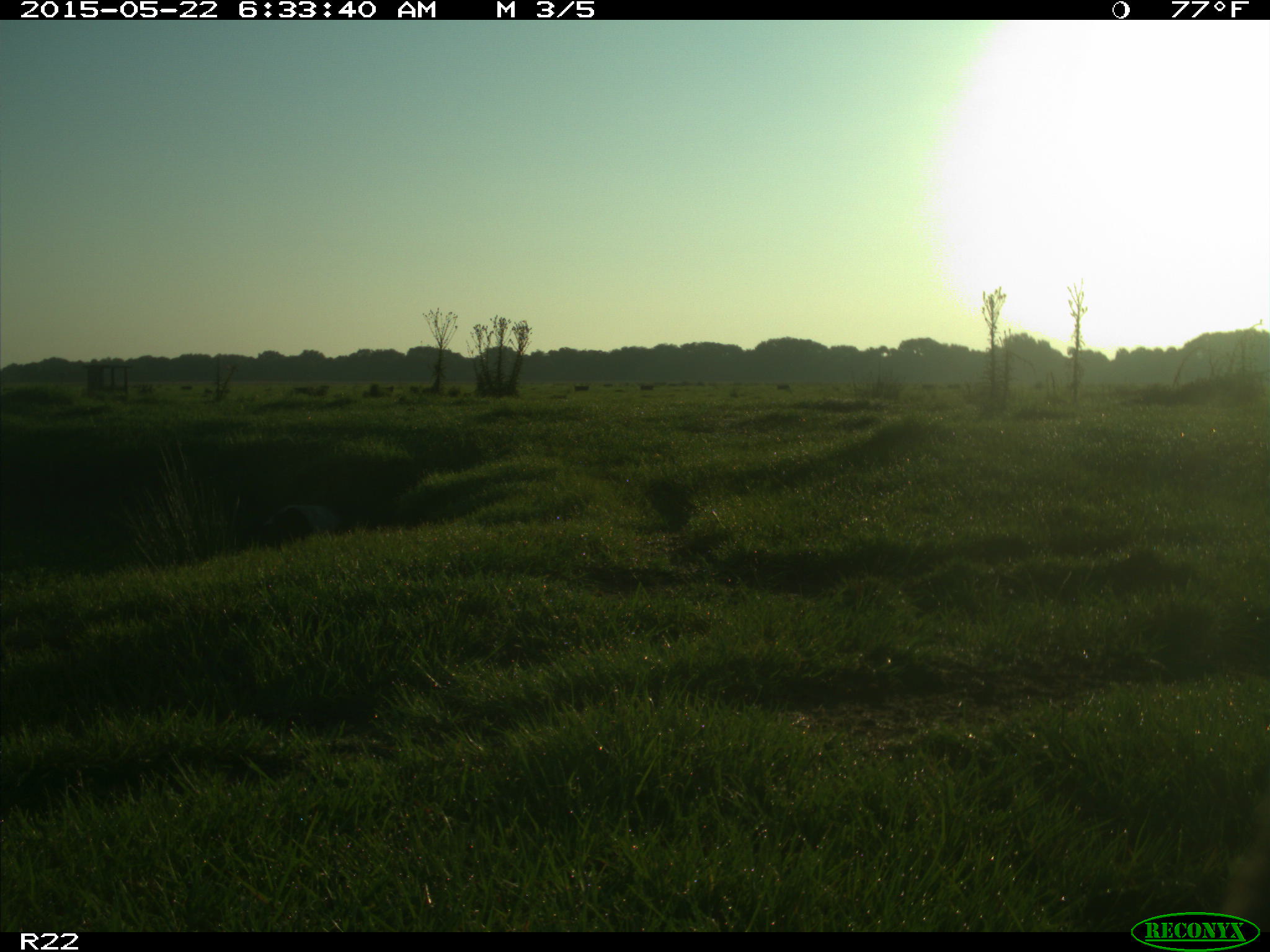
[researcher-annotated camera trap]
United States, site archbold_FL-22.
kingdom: Animalia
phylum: Chordata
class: Mammalia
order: Artiodactyla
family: Bovidae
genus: Bos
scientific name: Bos taurus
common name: domestic cow